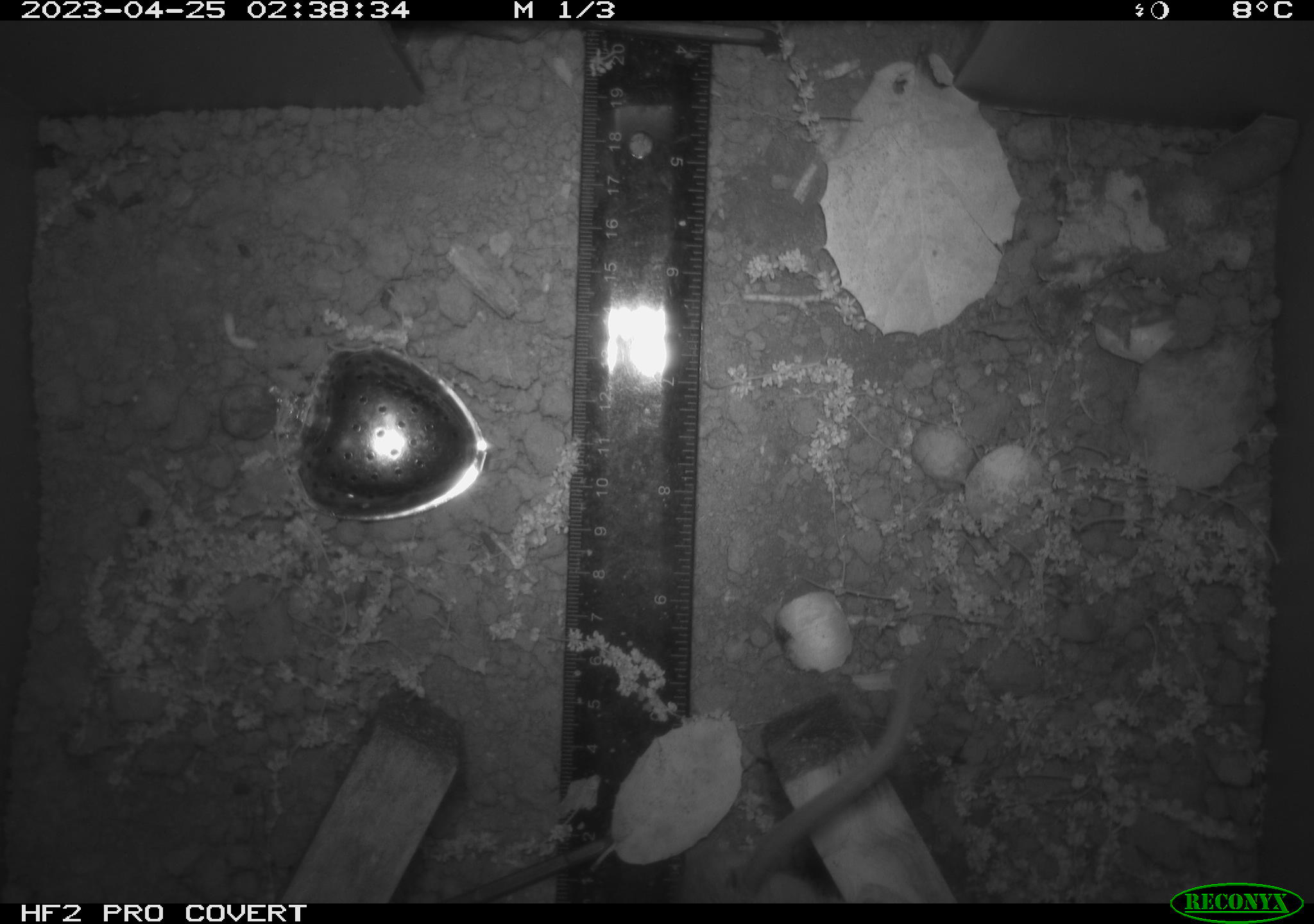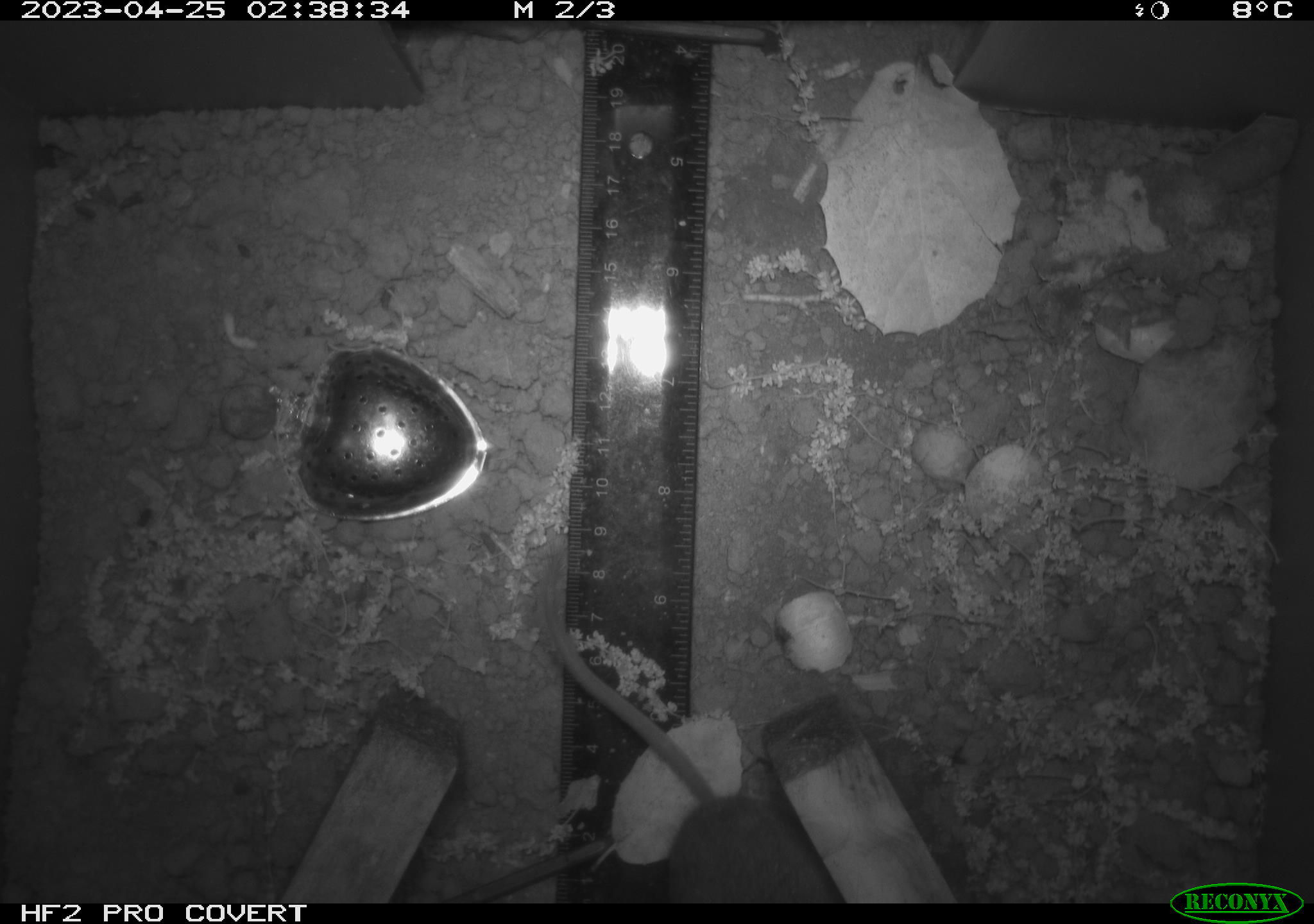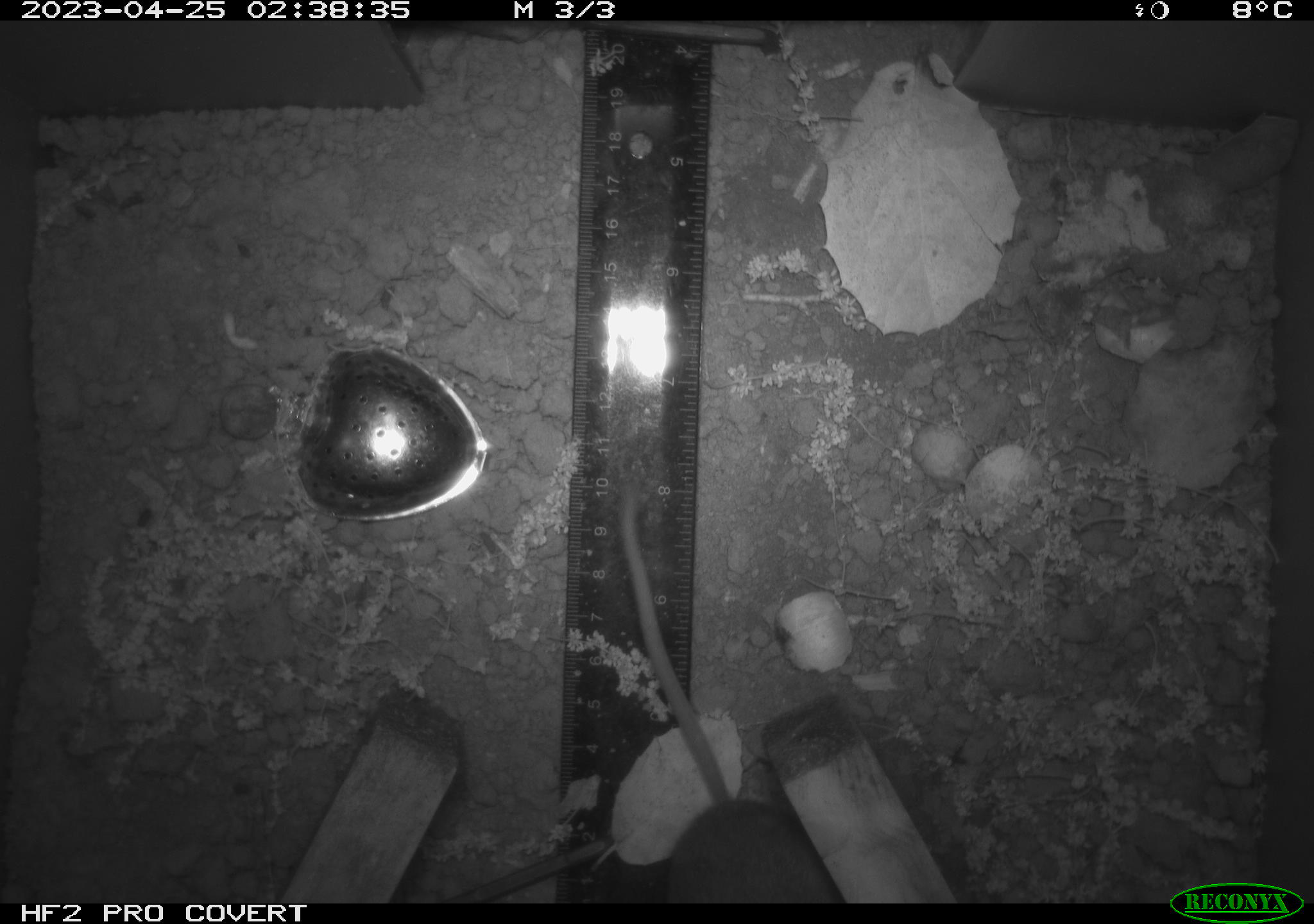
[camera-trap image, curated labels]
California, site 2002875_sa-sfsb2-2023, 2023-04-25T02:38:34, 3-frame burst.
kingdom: Animalia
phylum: Chordata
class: Mammalia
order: Rodentia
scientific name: Rodentia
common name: mouse species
Mouse species (Rodentia).